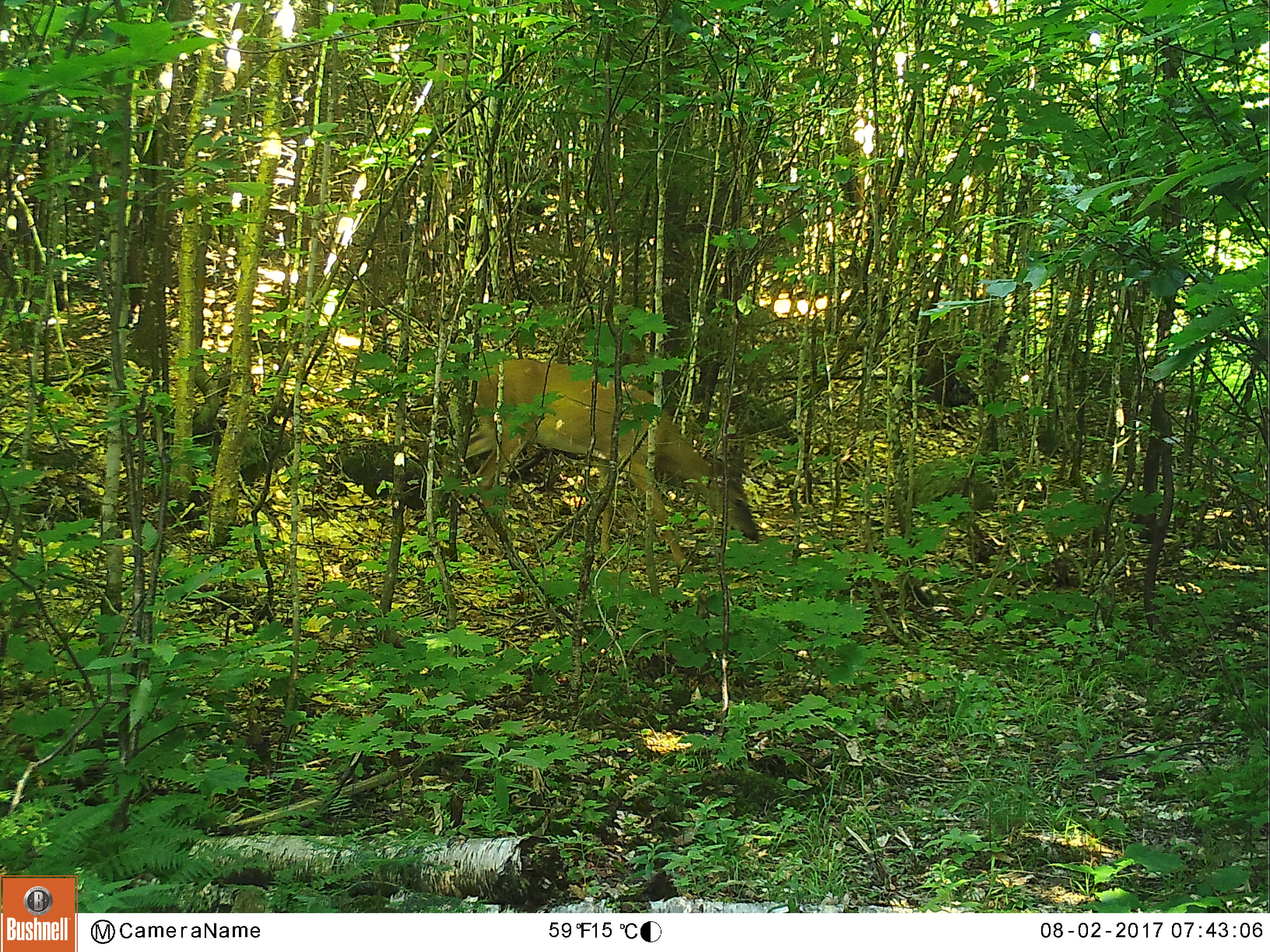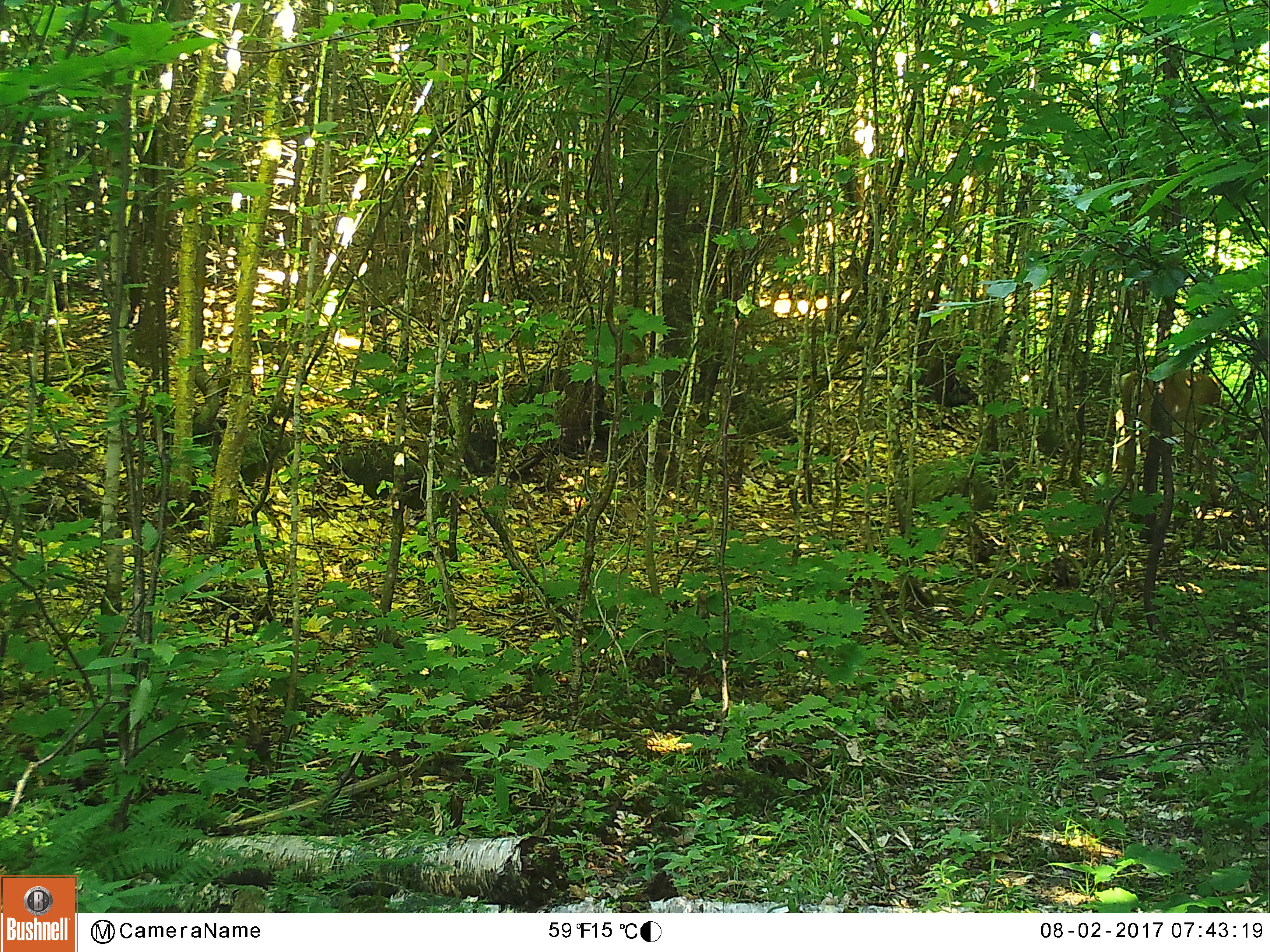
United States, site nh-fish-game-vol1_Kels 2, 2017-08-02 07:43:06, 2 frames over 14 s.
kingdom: Animalia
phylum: Chordata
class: Mammalia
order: Artiodactyla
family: Cervidae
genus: Odocoileus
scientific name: Odocoileus virginianus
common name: white-tailed deer